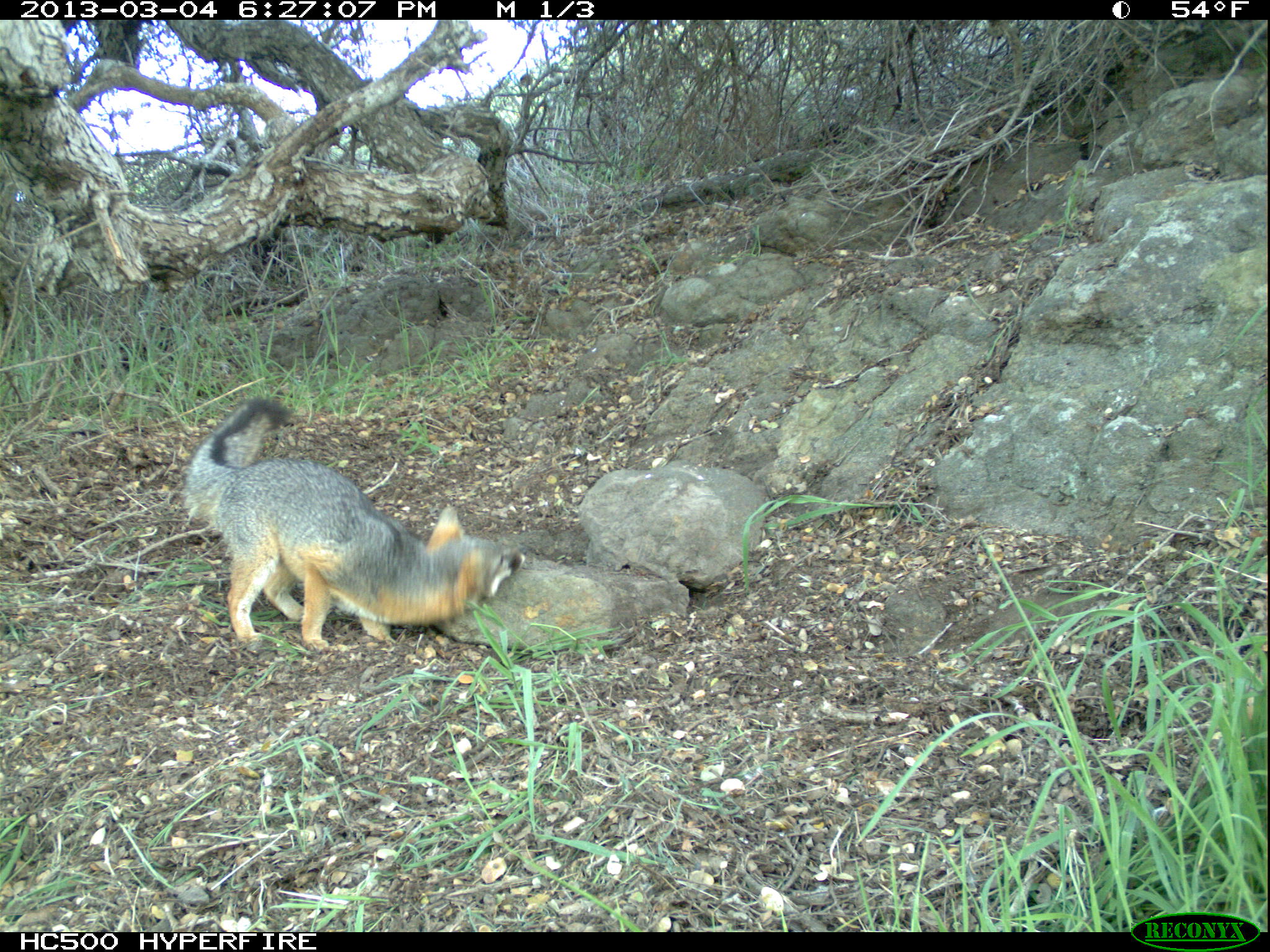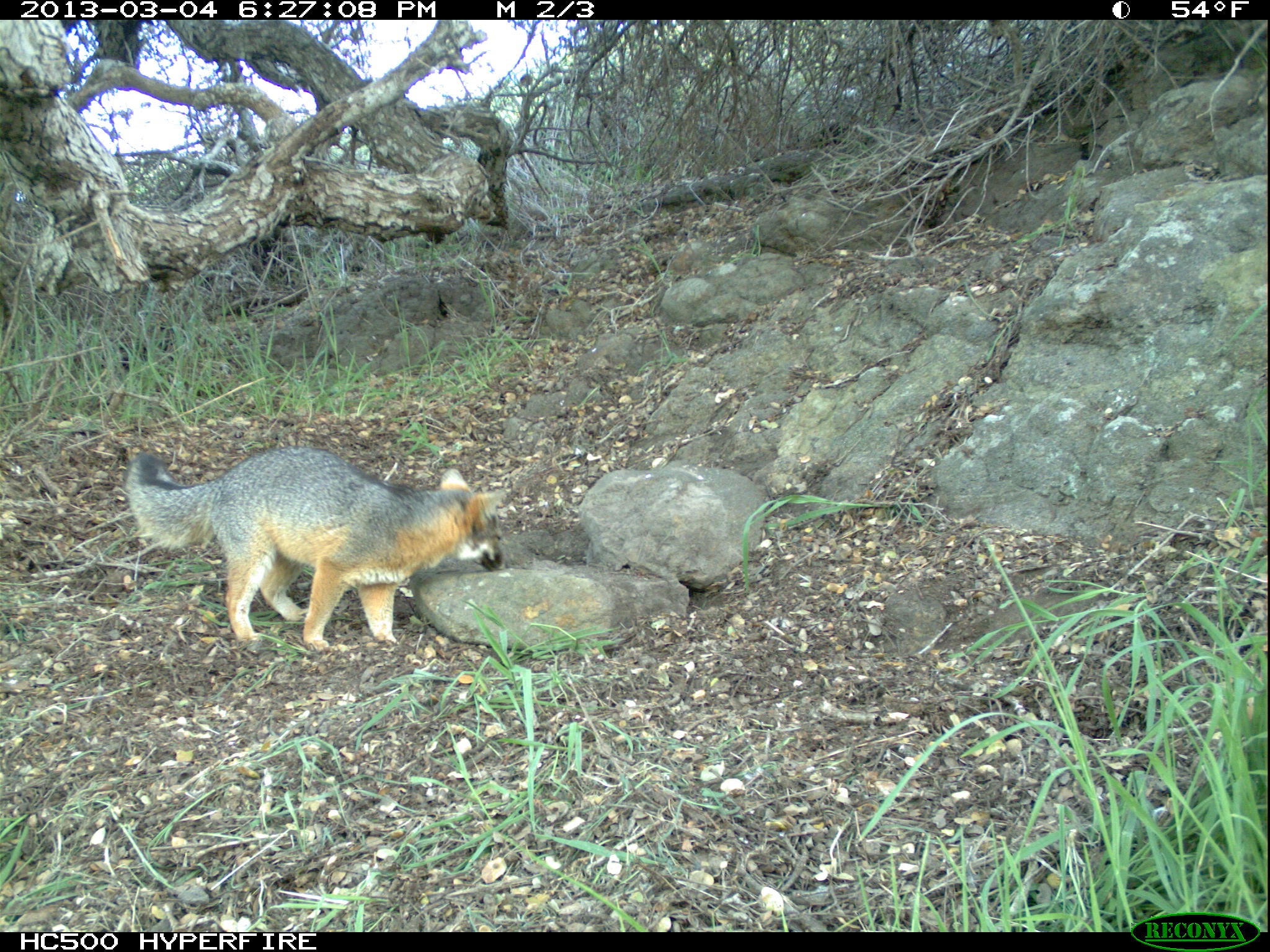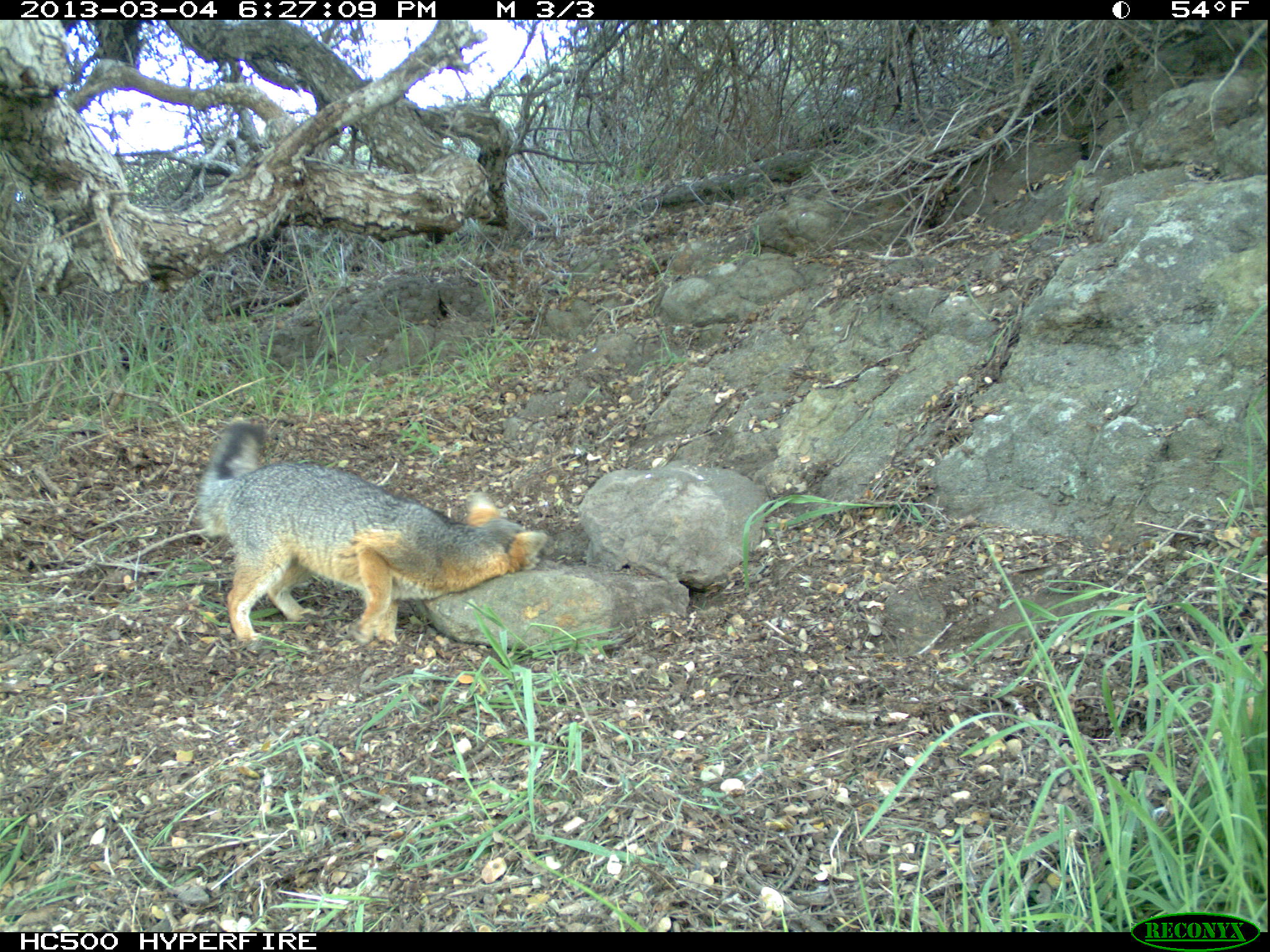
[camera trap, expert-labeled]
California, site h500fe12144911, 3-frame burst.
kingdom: Animalia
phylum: Chordata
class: Mammalia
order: Carnivora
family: Canidae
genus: Urocyon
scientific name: Urocyon littoralis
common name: island fox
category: fox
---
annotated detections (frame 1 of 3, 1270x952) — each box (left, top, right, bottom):
fox: (180, 396, 528, 653)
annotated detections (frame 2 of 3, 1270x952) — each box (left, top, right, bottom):
fox: (125, 444, 510, 652)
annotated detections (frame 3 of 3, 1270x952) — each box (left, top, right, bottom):
fox: (196, 420, 549, 642)